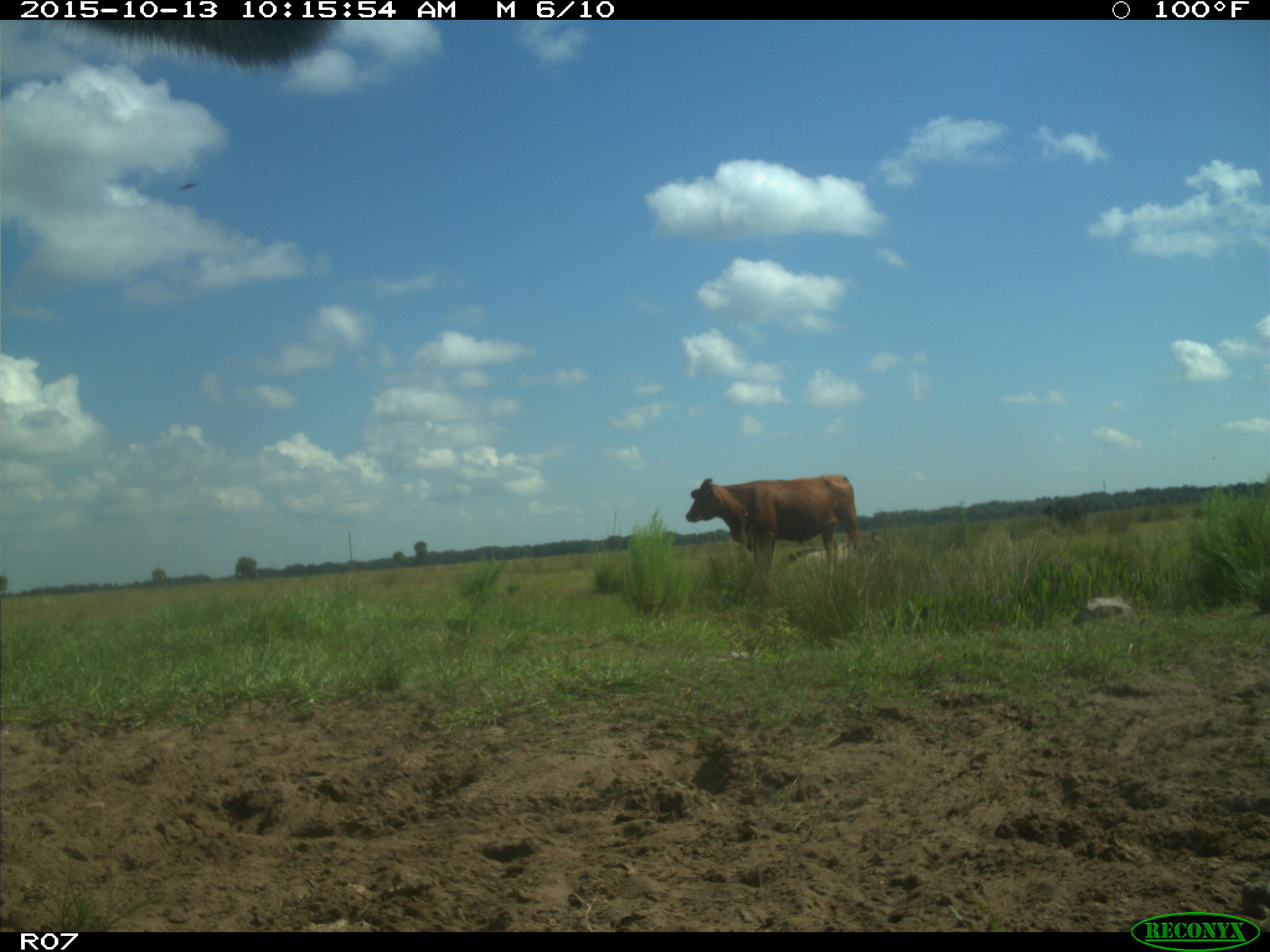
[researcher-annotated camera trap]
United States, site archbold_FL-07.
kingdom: Animalia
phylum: Chordata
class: Mammalia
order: Artiodactyla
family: Bovidae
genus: Bos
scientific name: Bos taurus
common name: domestic cow